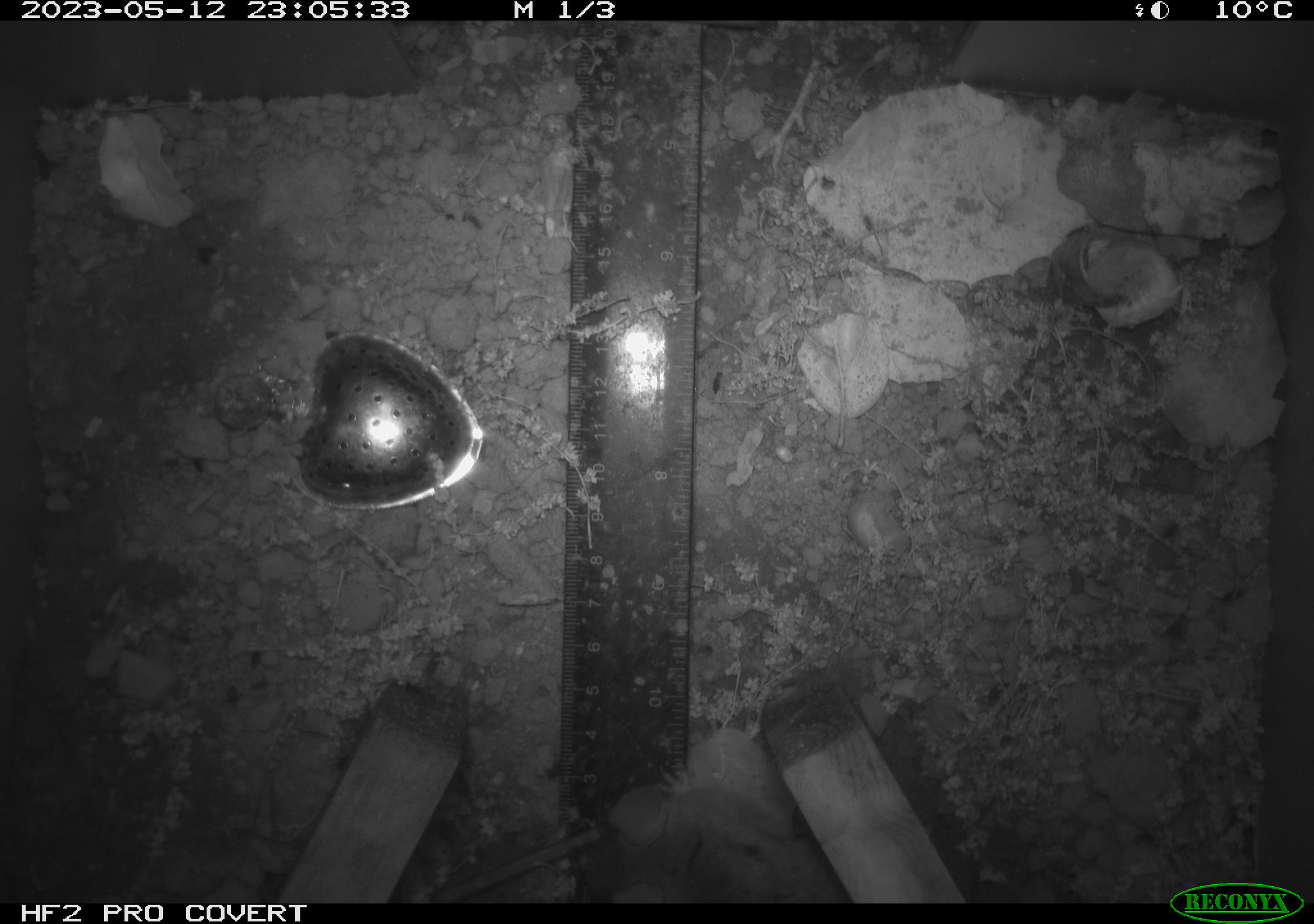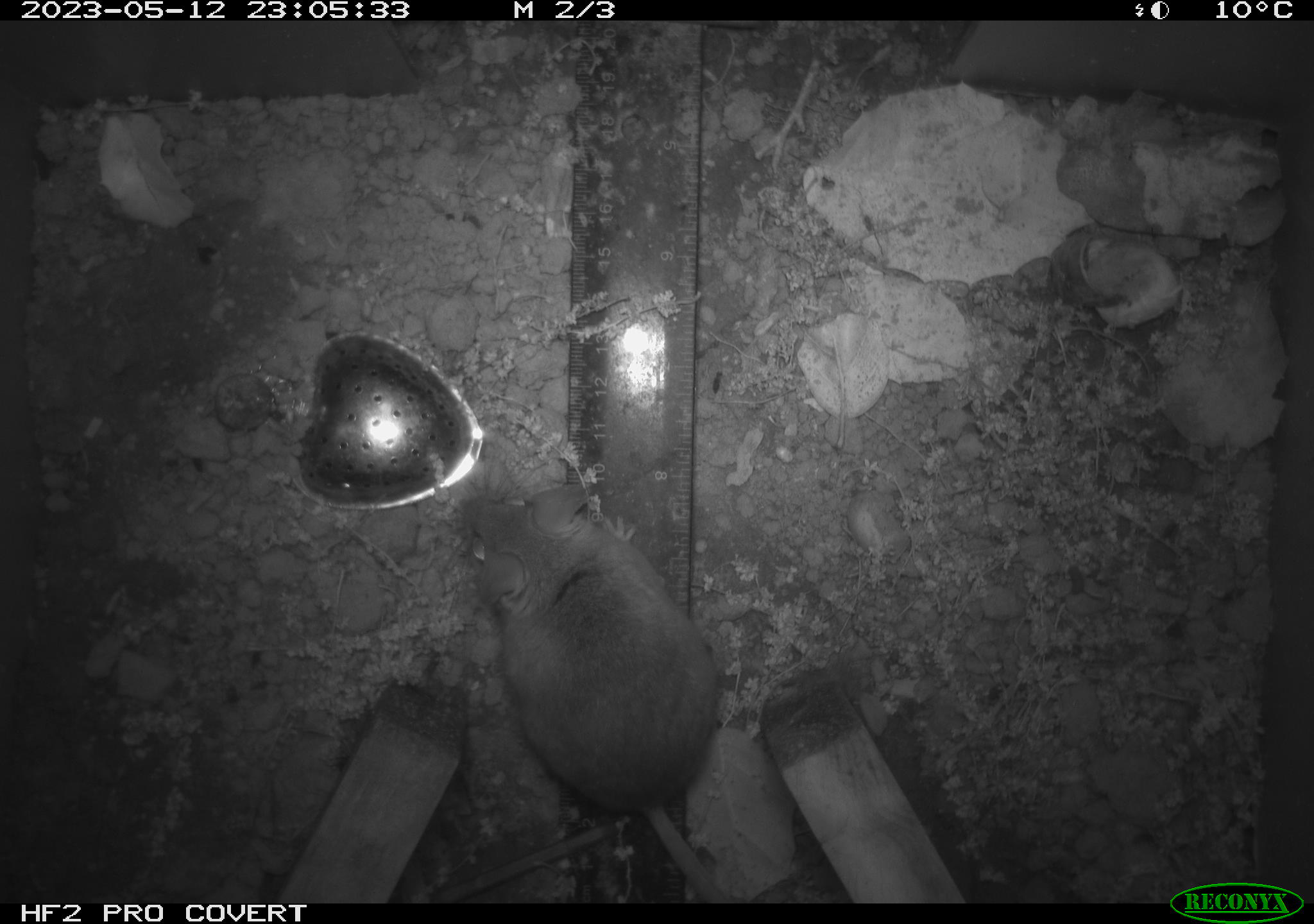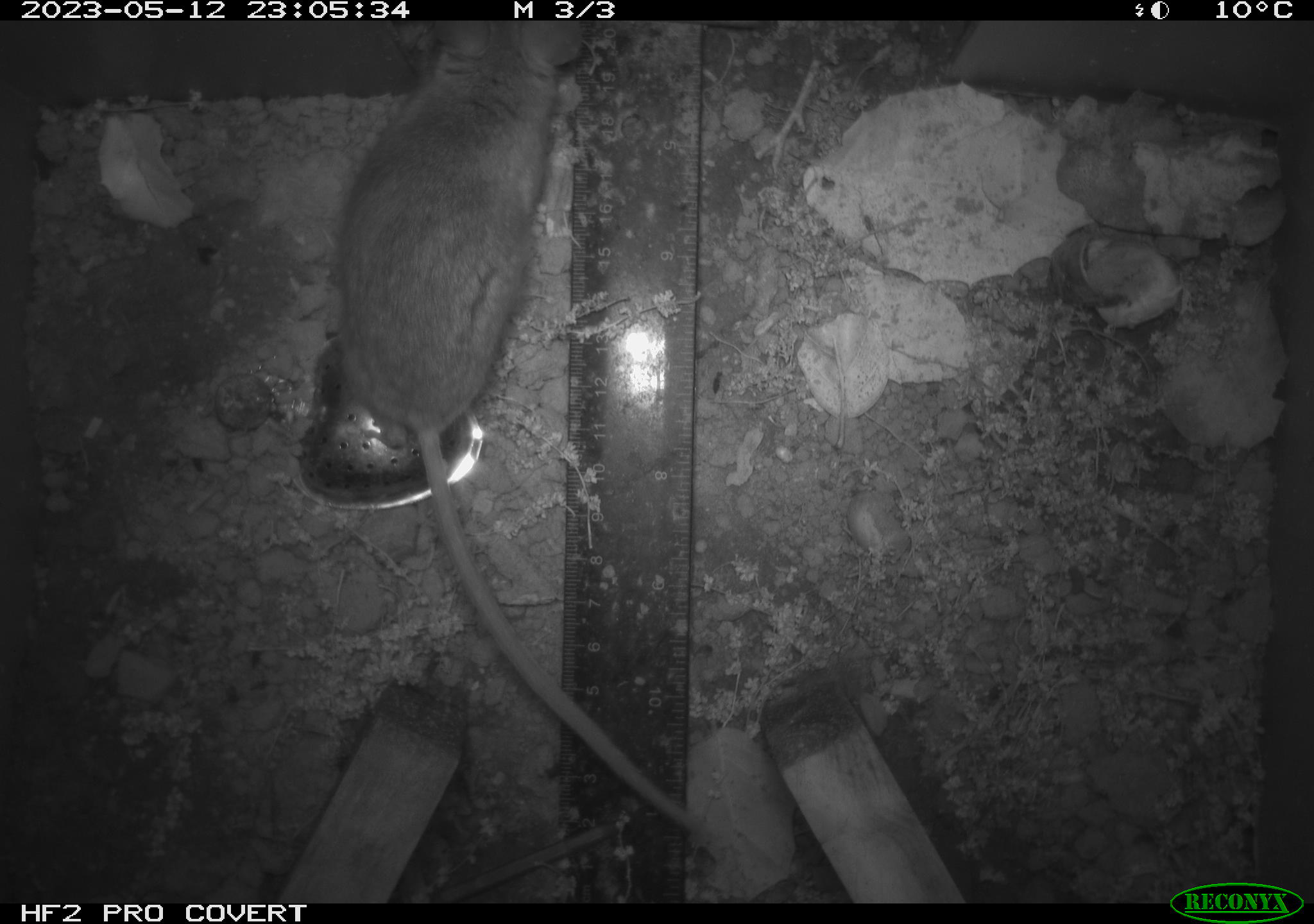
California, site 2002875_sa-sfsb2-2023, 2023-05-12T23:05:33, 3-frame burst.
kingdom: Animalia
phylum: Chordata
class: Mammalia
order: Rodentia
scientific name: Rodentia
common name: mouse species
Mouse species (Rodentia).